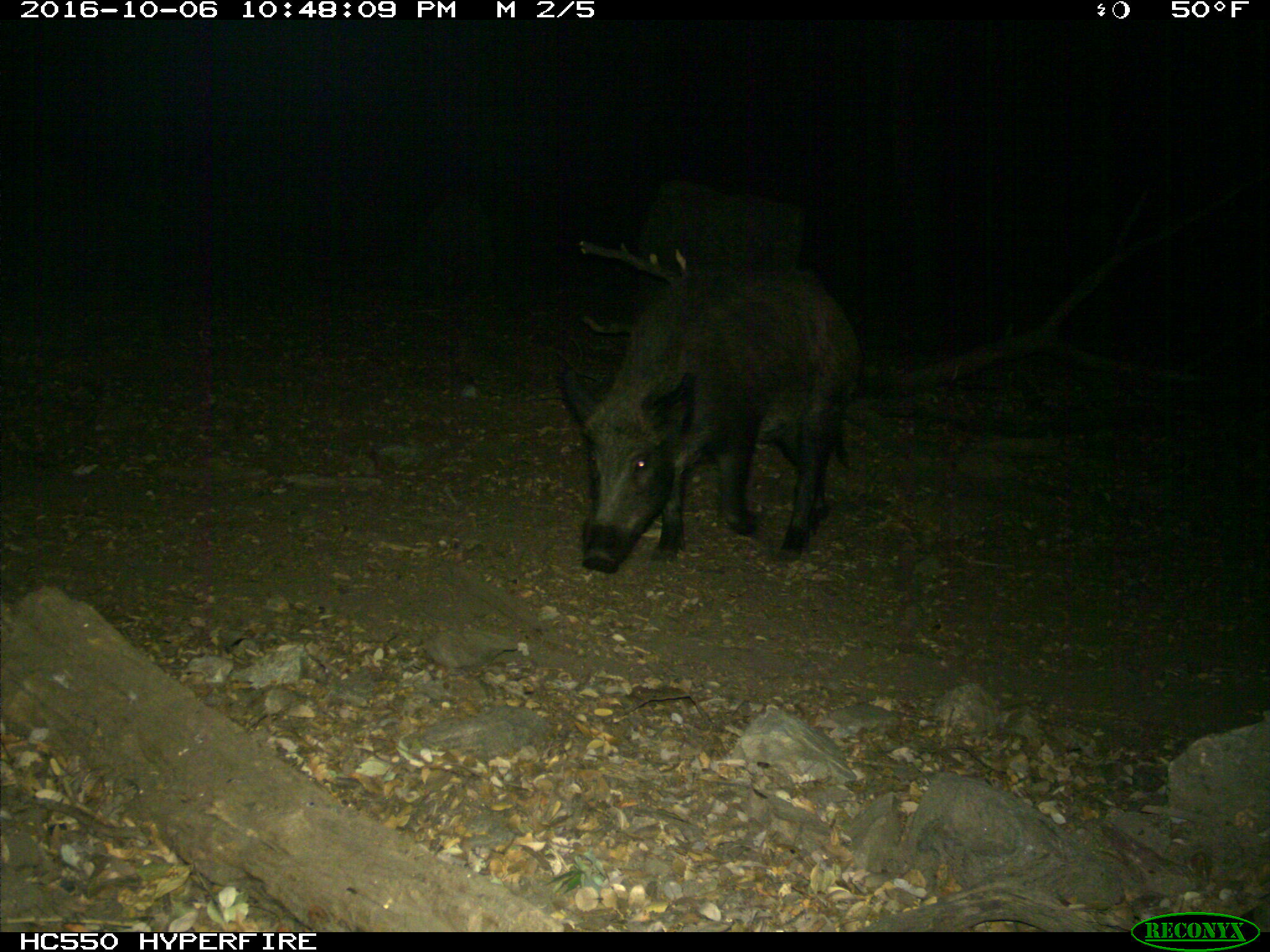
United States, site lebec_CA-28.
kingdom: Animalia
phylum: Chordata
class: Mammalia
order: Artiodactyla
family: Suidae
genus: Sus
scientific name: Sus scrofa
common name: wild boar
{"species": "Sus scrofa (wild boar)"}